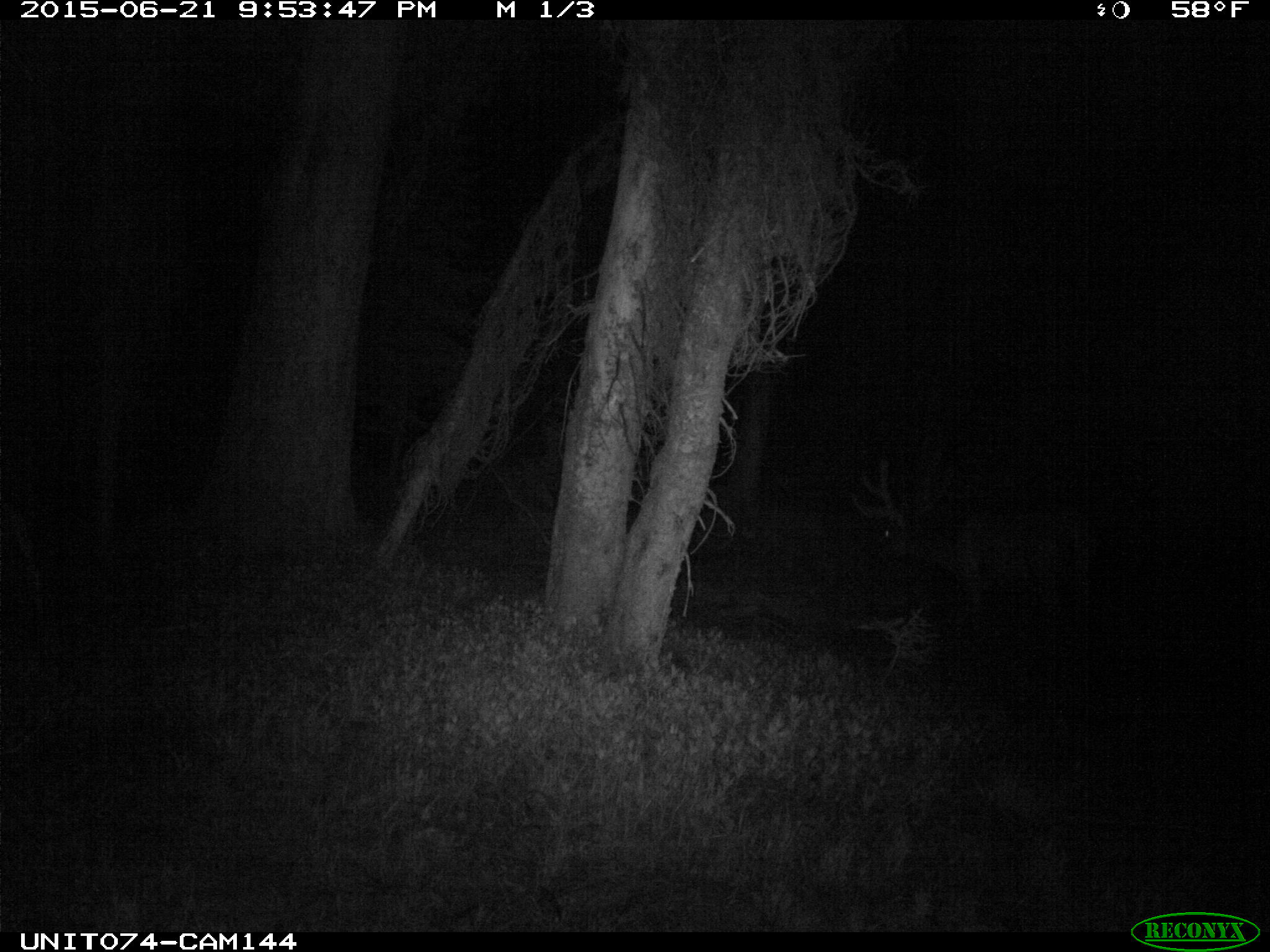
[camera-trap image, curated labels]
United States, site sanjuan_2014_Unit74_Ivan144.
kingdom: Animalia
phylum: Chordata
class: Mammalia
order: Artiodactyla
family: Cervidae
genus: Cervus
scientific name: Cervus elaphus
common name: red deer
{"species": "Cervus elaphus (red deer)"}